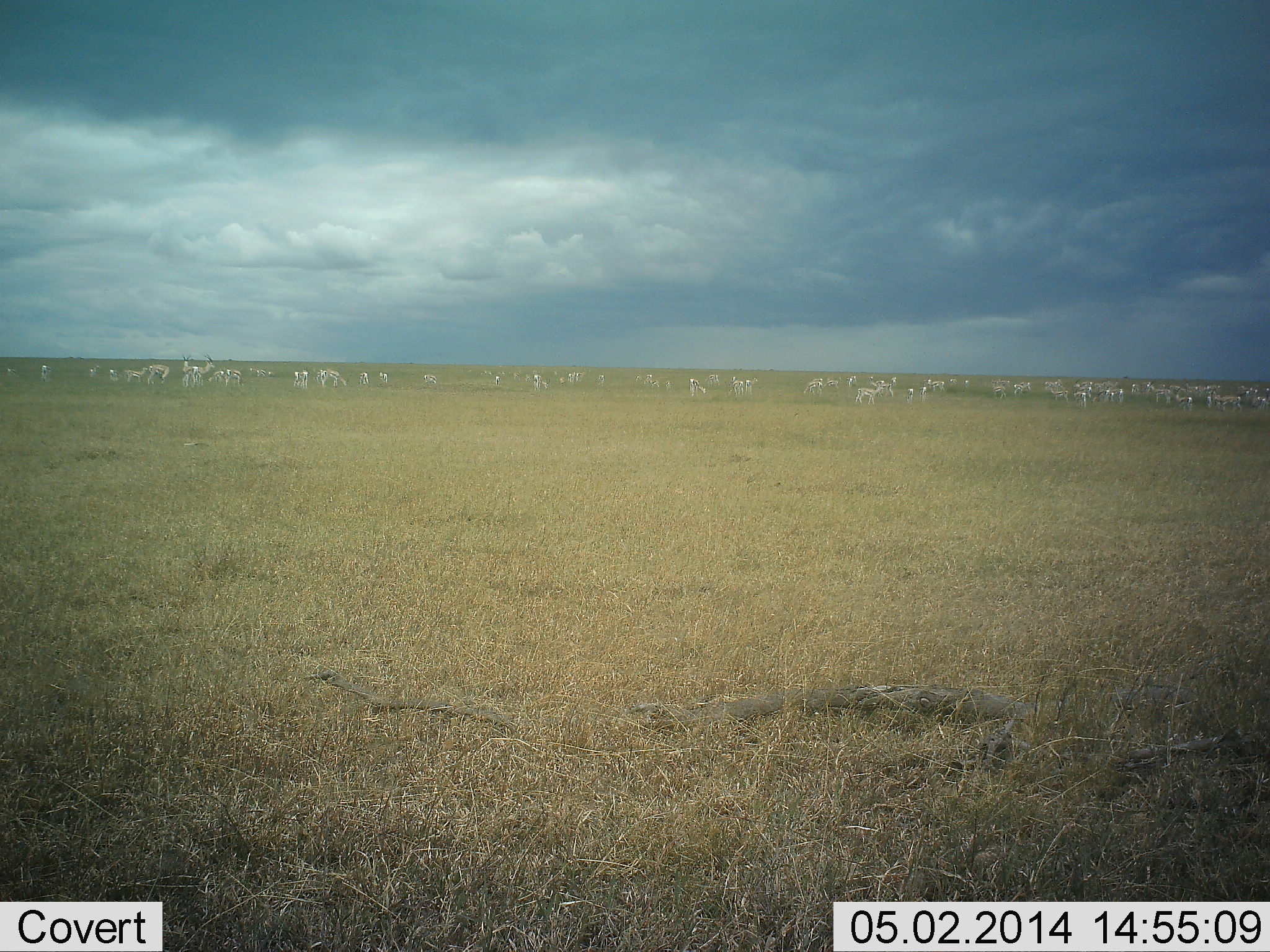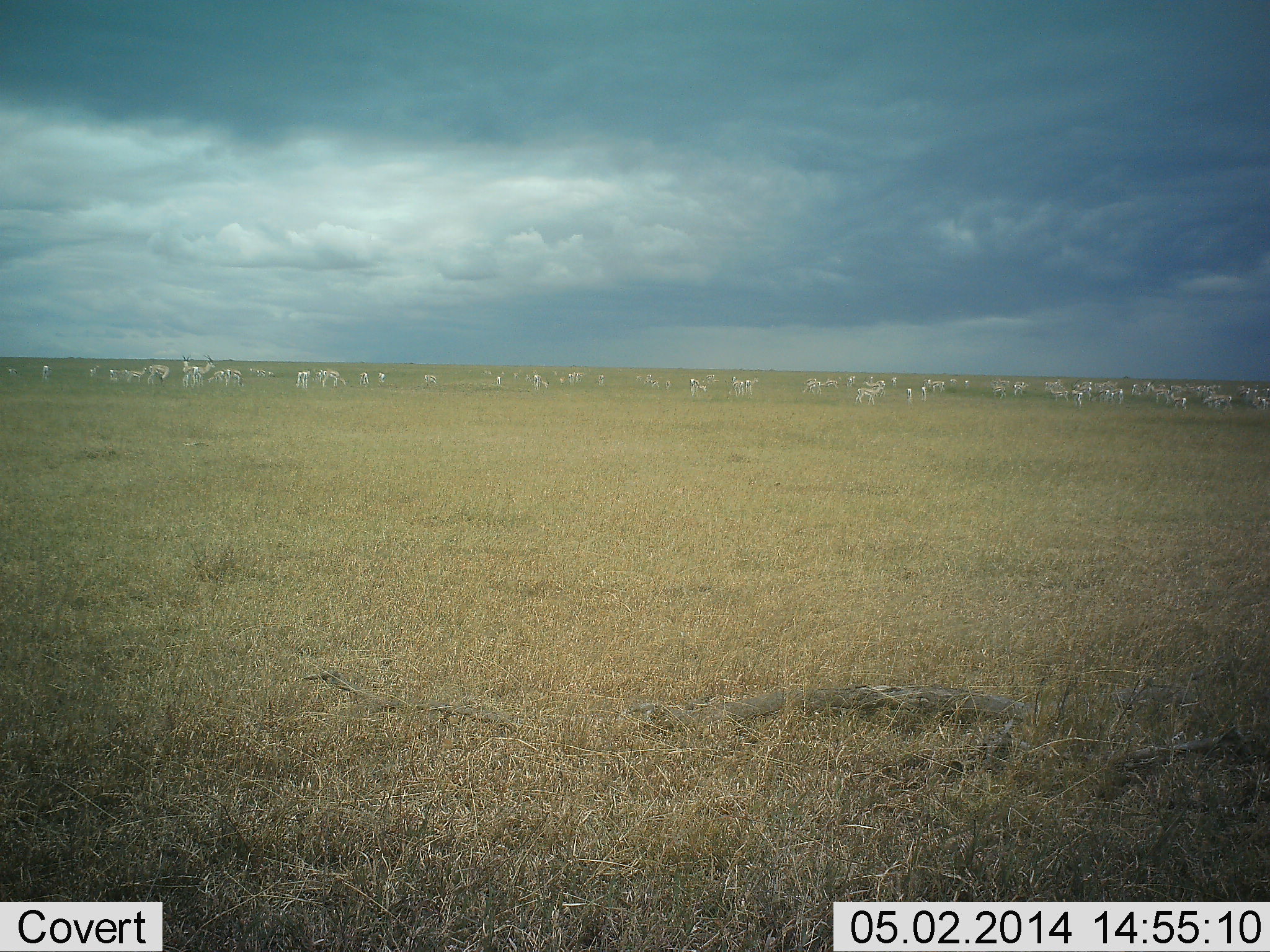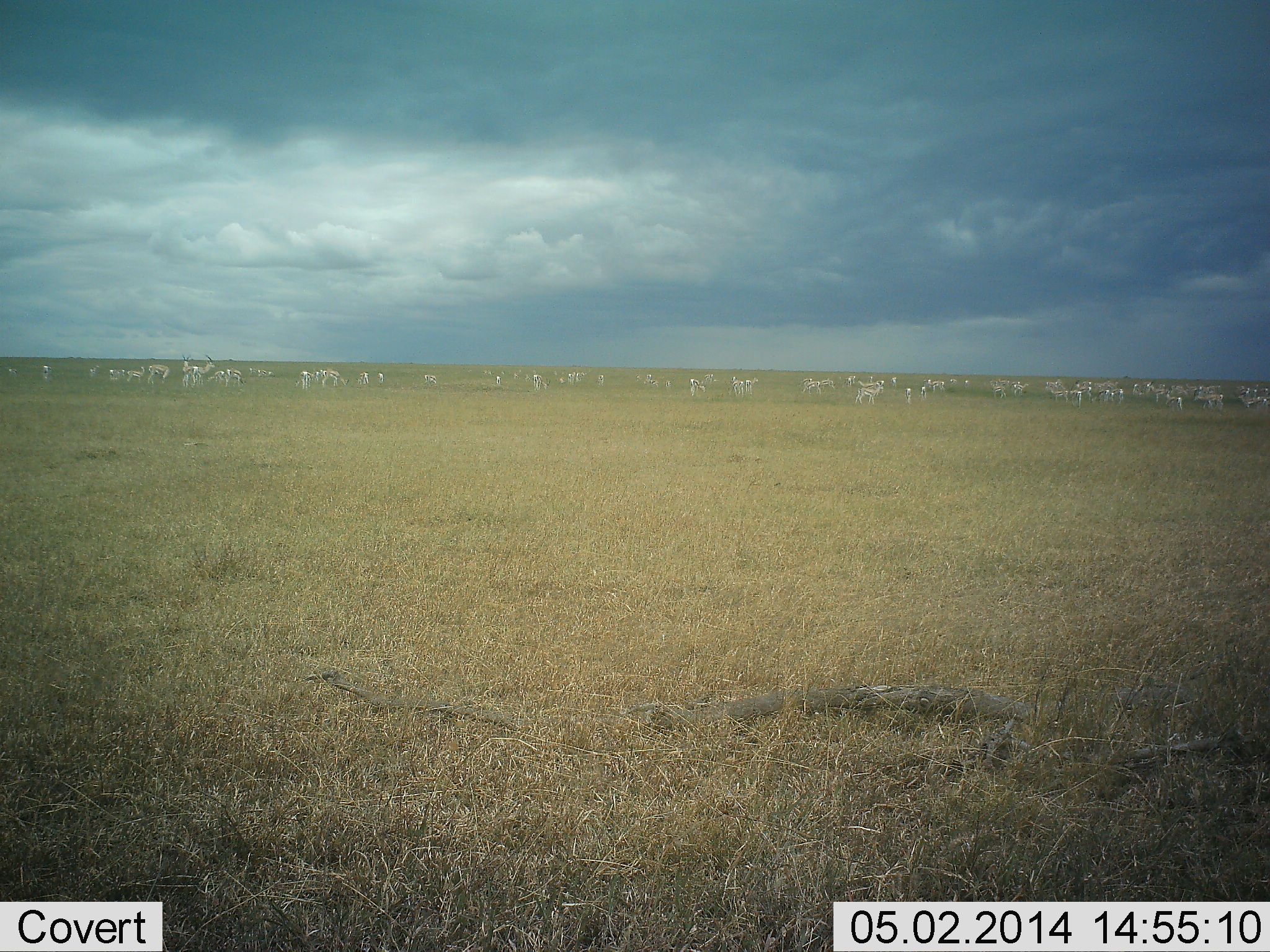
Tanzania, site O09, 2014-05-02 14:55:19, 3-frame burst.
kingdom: Animalia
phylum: Chordata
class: Mammalia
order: Artiodactyla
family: Bovidae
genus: Nanger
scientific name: Nanger granti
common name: grant's gazelle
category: gazellegrants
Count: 11-50.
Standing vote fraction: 100%.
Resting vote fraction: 12%.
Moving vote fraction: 62%.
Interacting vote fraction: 12%.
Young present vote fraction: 0%.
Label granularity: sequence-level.